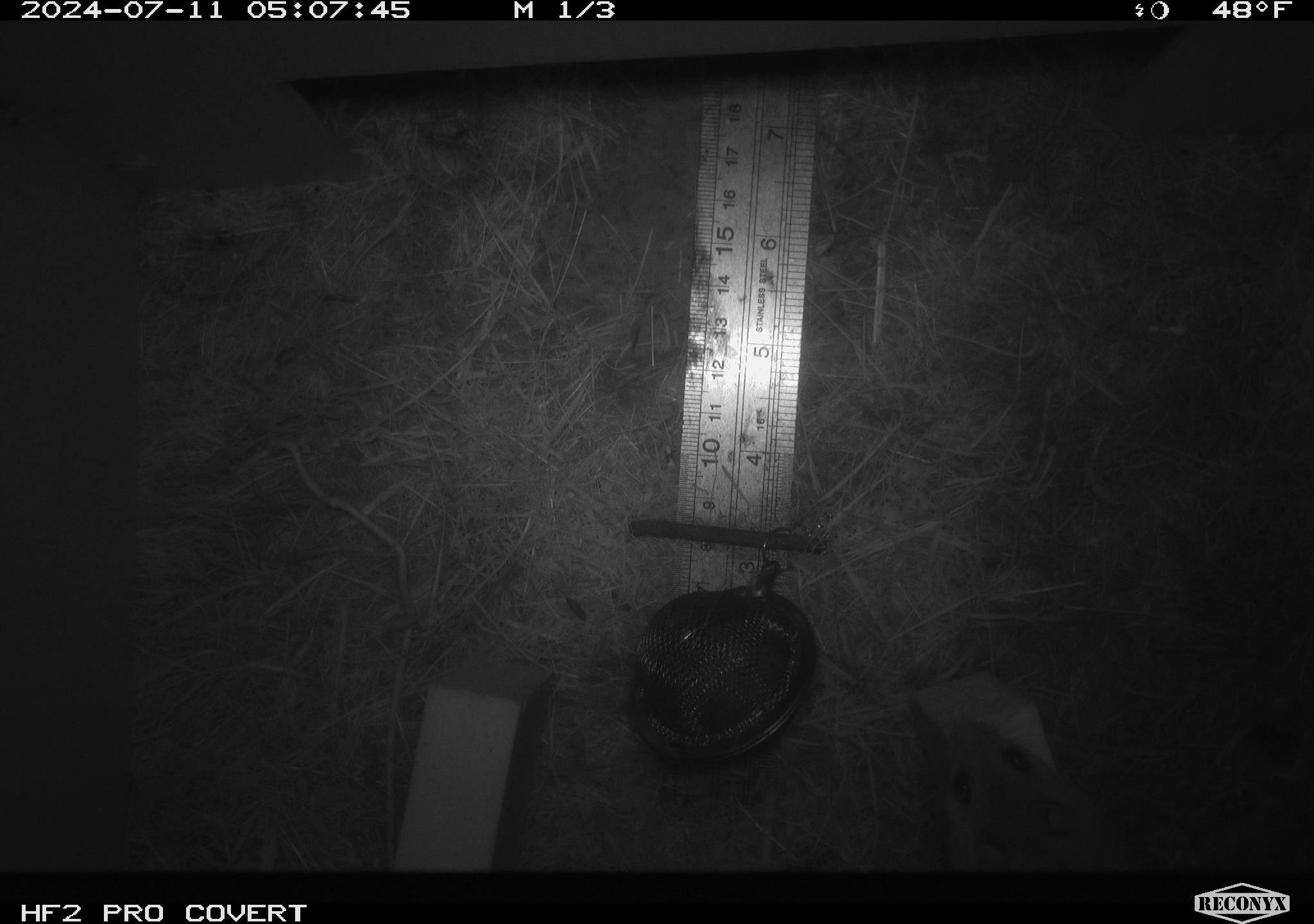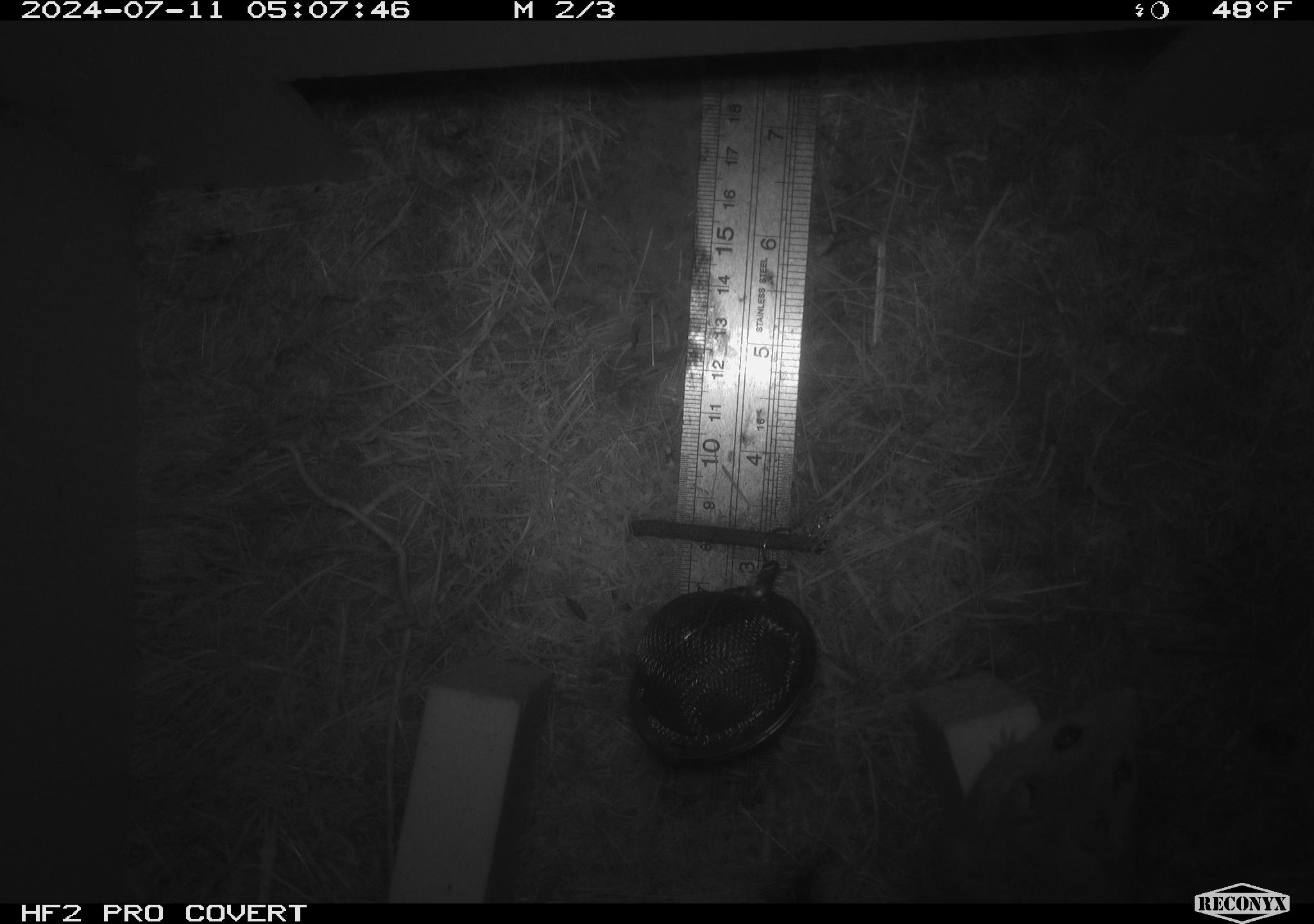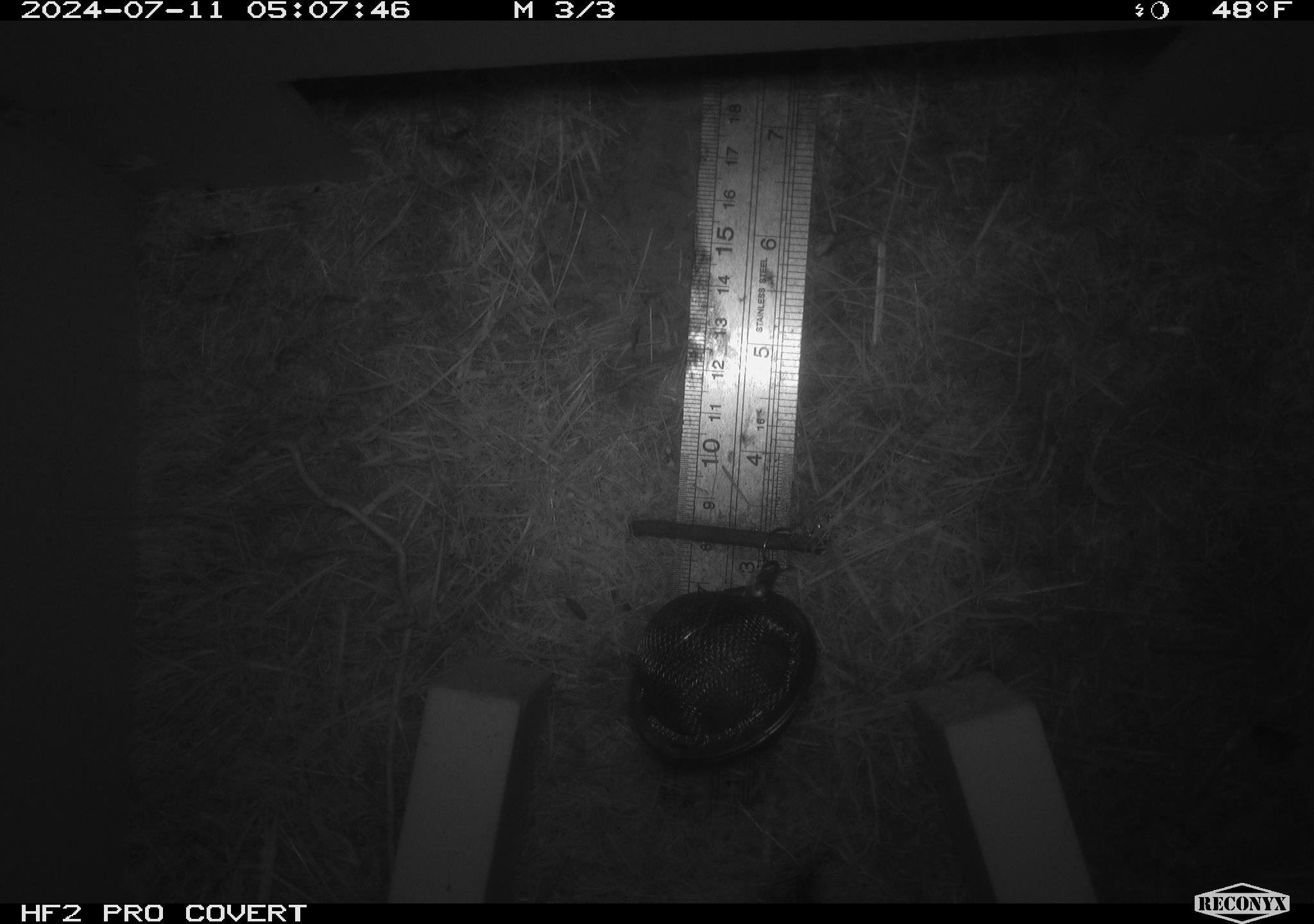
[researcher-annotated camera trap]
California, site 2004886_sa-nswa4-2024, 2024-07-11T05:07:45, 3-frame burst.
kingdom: Animalia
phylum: Chordata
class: Mammalia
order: Rodentia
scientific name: Rodentia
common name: mouse species